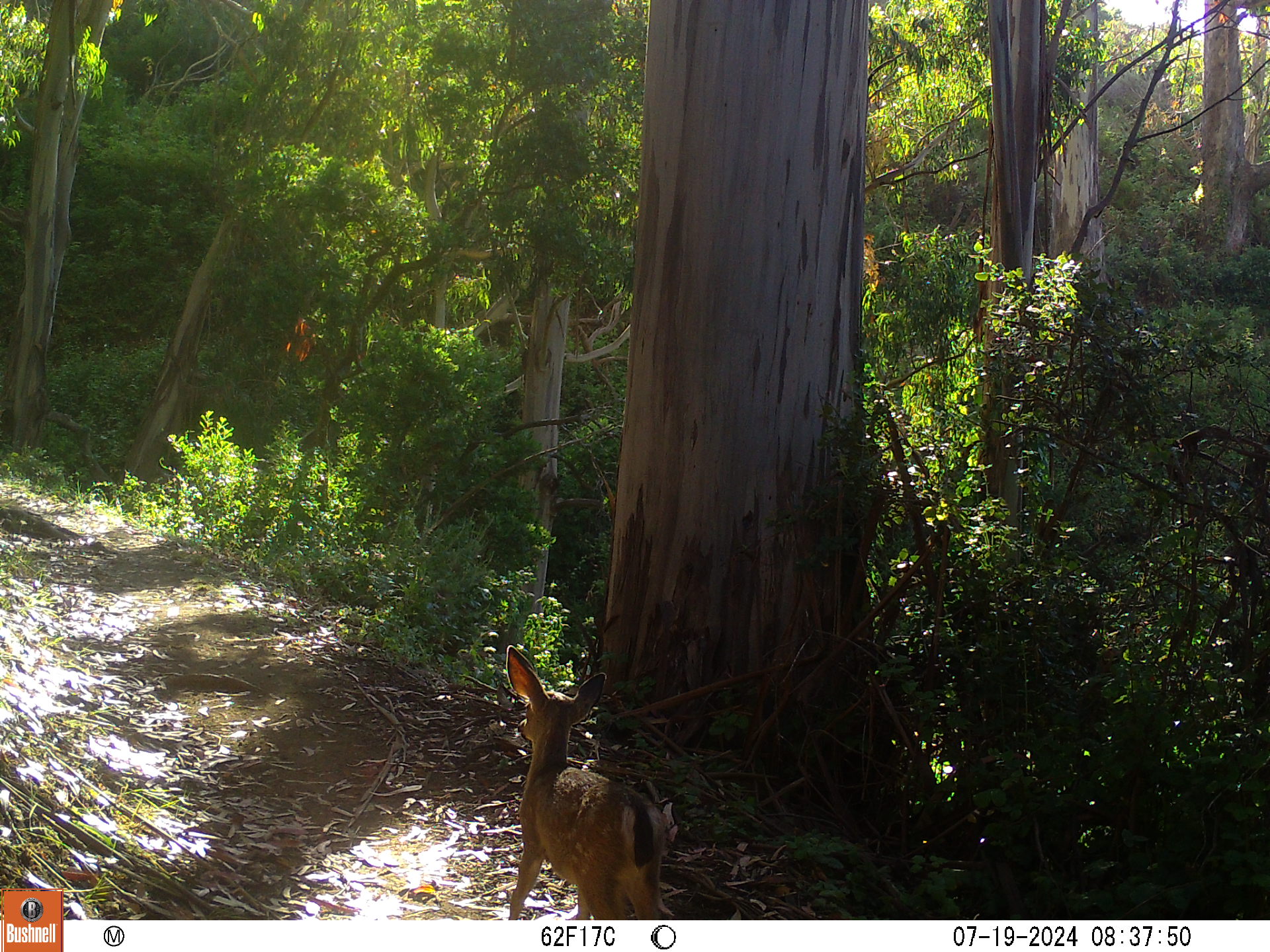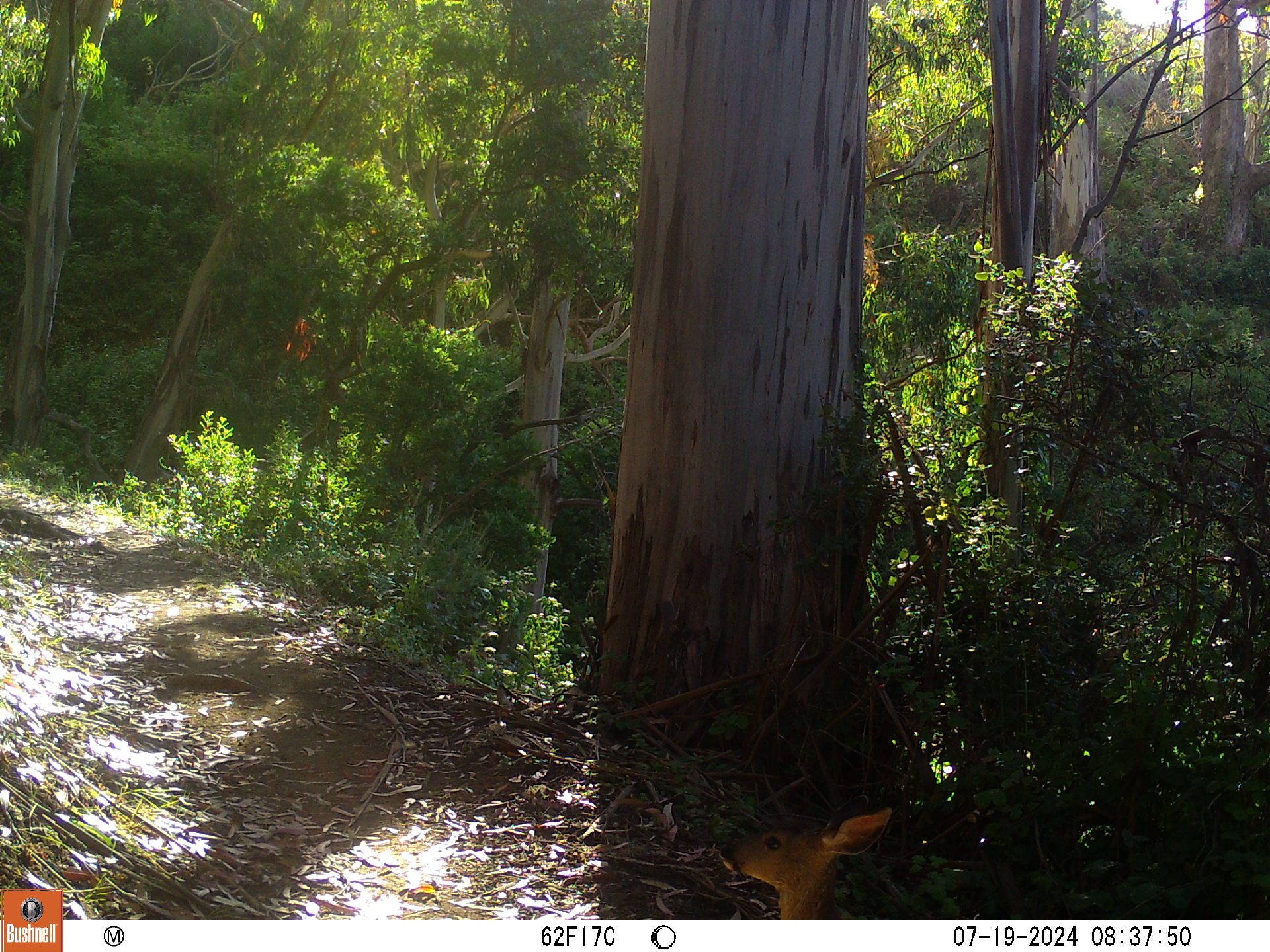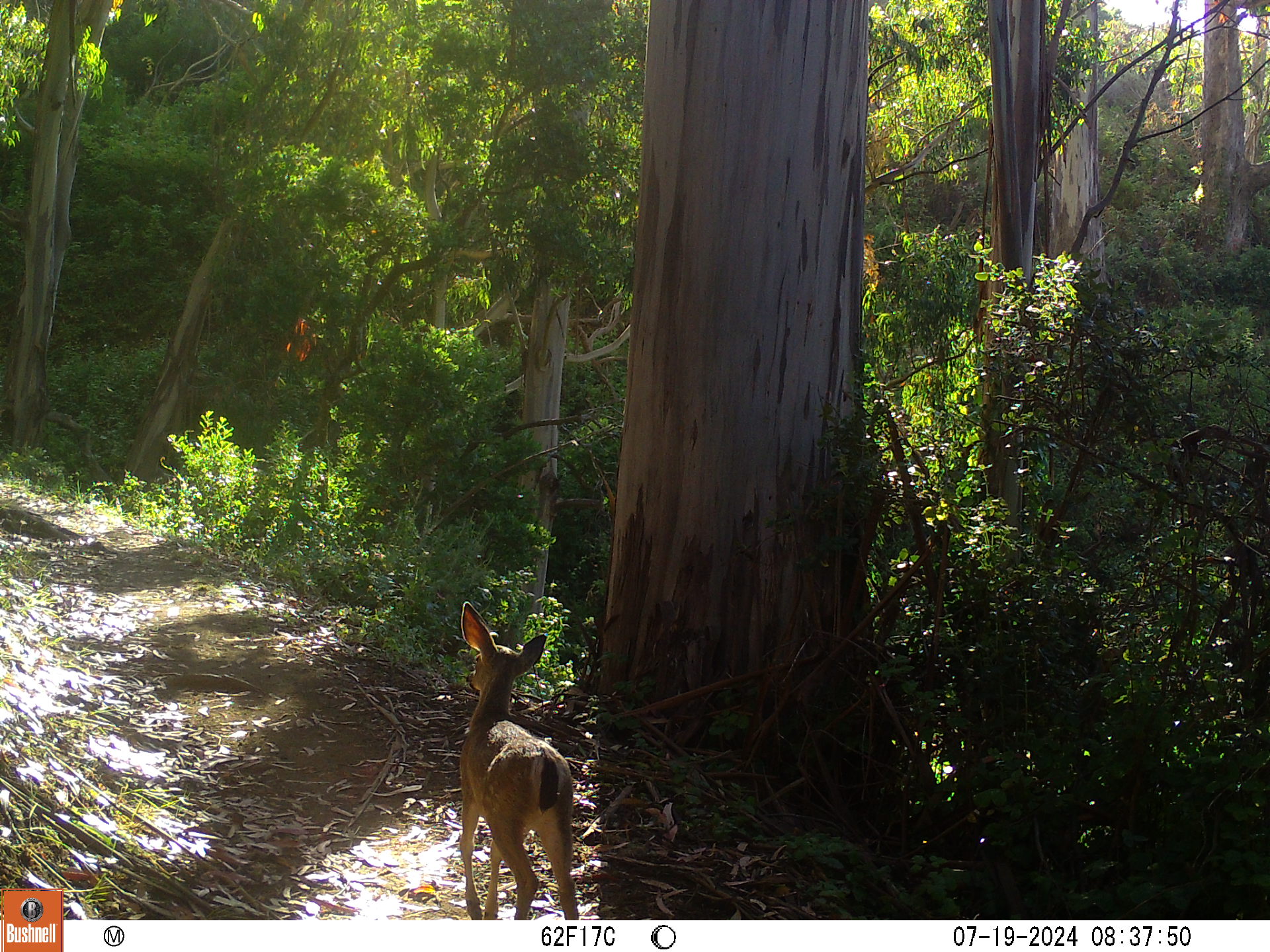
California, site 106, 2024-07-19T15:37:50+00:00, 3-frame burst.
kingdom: Animalia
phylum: Chordata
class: Mammalia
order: Artiodactyla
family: Cervidae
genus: Odocoileus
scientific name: Odocoileus hemionus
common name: mule deer